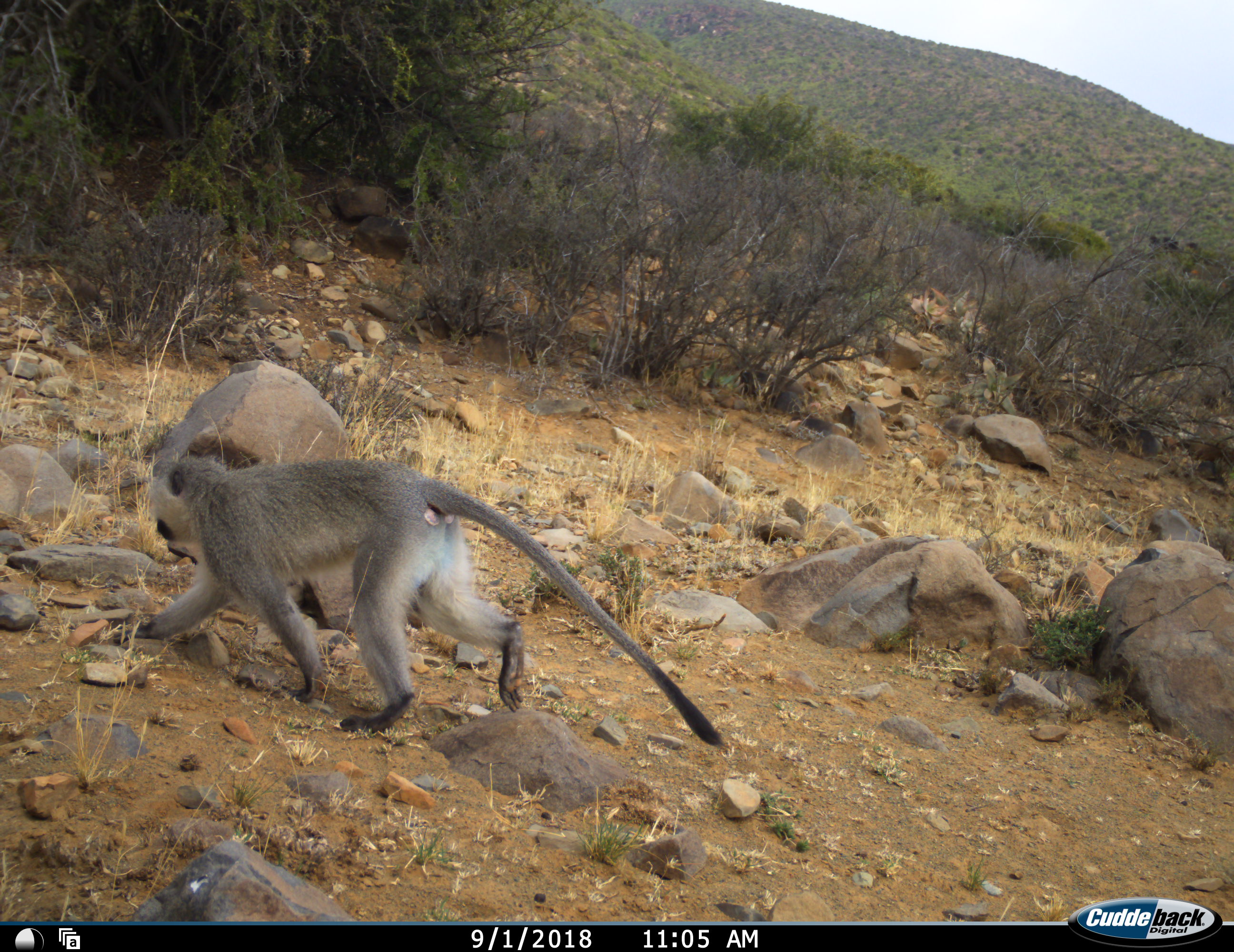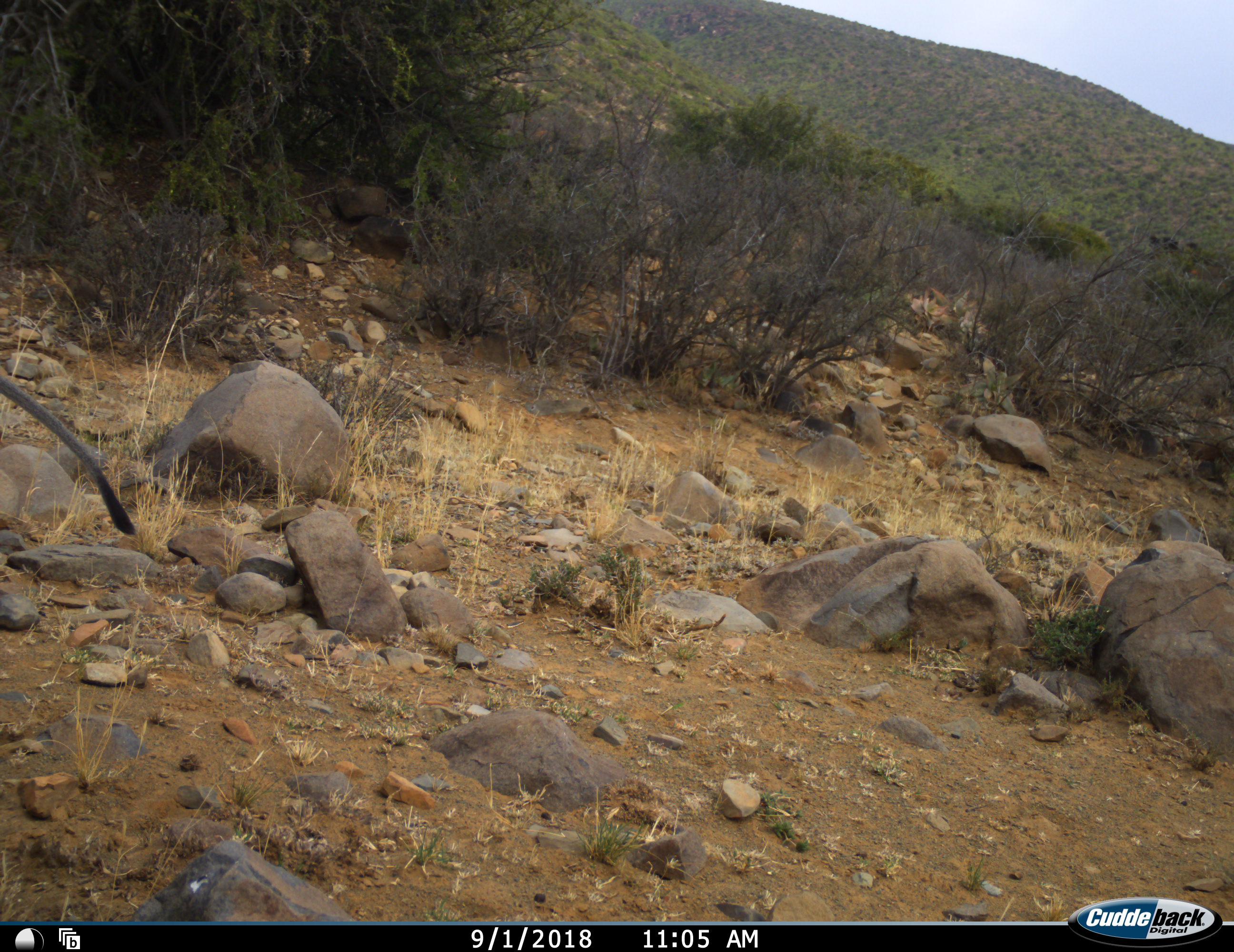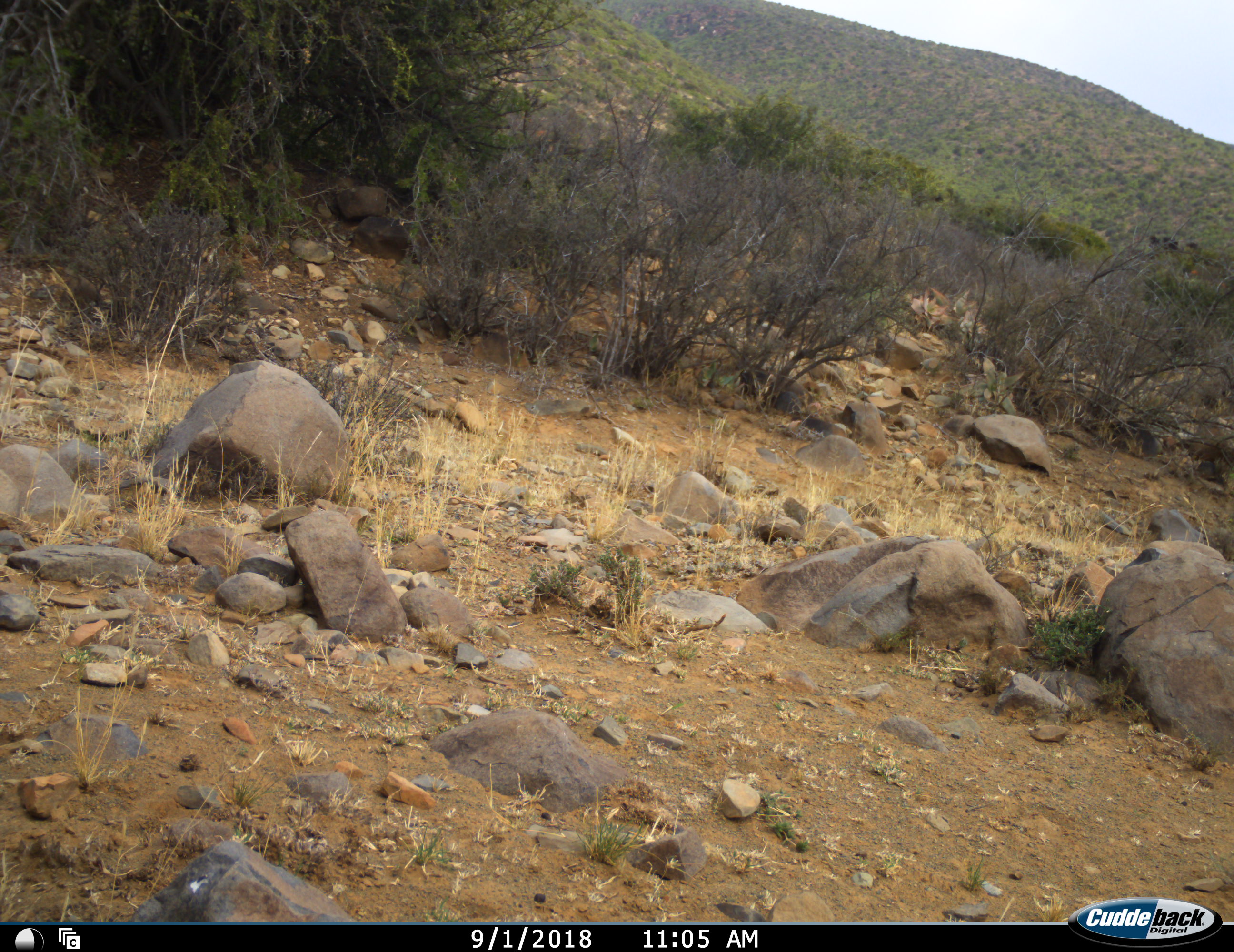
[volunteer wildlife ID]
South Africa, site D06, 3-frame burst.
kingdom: Animalia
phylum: Chordata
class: Mammalia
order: Primates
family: Cercopithecidae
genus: Chlorocebus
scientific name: Chlorocebus pygerythrus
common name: vervet monkey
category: monkeyvervet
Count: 1.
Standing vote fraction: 20%.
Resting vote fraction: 0%.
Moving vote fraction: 100%.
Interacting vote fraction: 0%.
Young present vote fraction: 0%.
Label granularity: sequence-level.